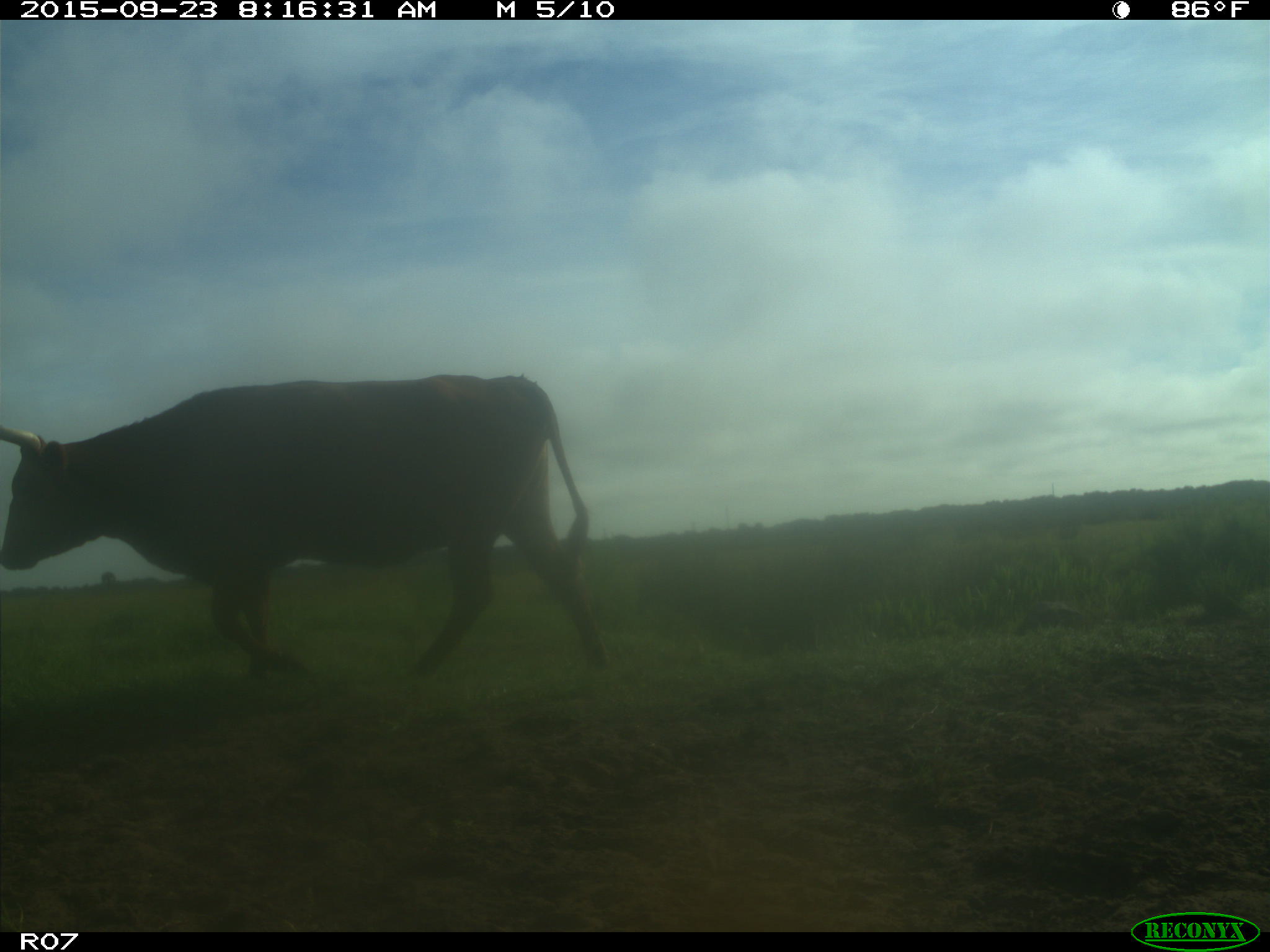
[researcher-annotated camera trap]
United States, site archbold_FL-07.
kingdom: Animalia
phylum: Chordata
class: Mammalia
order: Artiodactyla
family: Bovidae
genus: Bos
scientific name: Bos taurus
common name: domestic cow